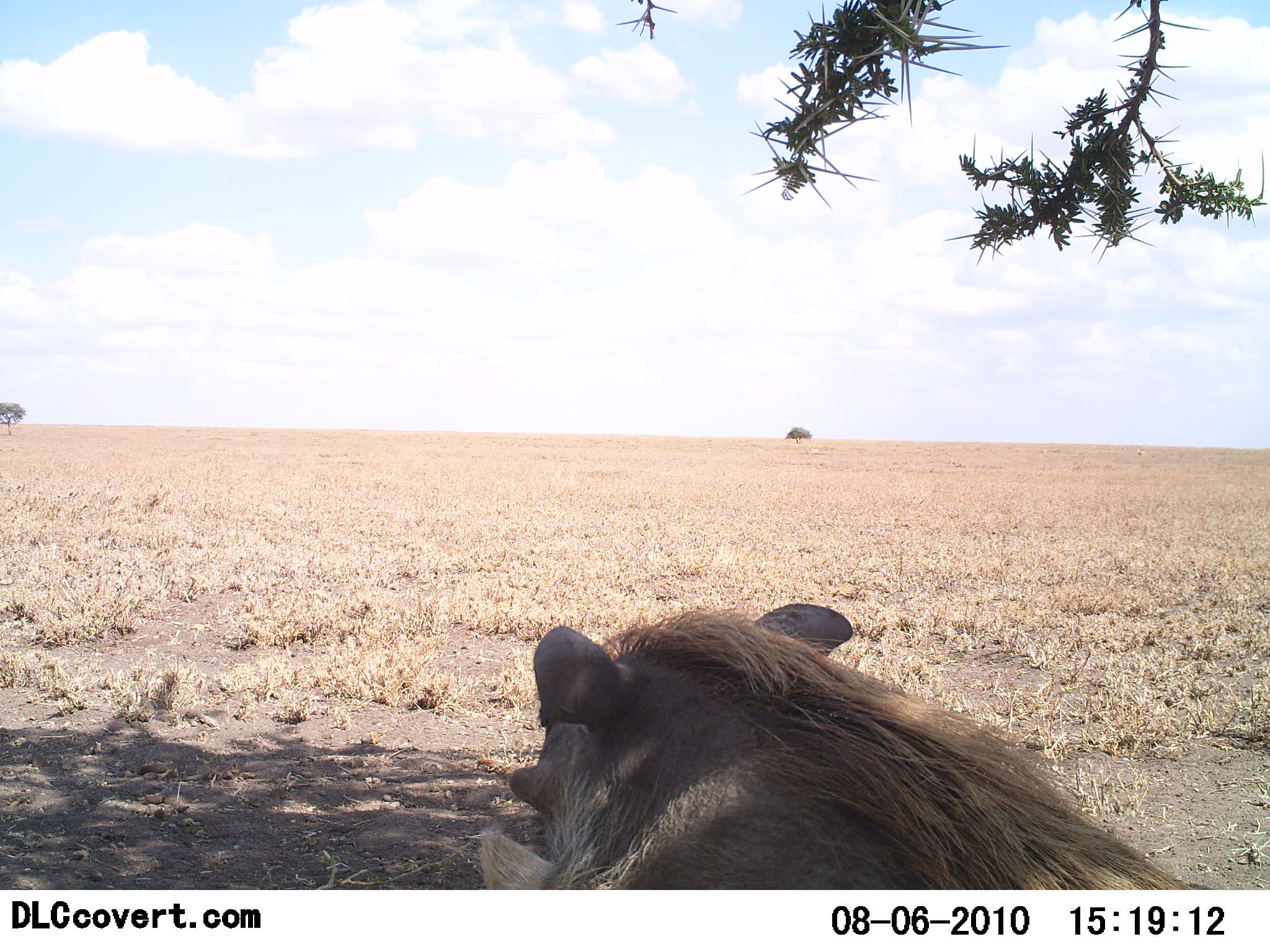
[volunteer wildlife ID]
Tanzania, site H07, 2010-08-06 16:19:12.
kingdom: Animalia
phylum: Chordata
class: Mammalia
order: Artiodactyla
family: Suidae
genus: Phacochoerus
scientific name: Phacochoerus africanus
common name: warthog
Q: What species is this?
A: Warthog (Phacochoerus africanus).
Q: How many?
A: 1.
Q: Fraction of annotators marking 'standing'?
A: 29%.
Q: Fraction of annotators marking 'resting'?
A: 79%.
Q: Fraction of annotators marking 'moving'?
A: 0%.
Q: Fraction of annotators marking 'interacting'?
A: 0%.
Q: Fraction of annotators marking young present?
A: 0%.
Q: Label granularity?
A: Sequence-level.